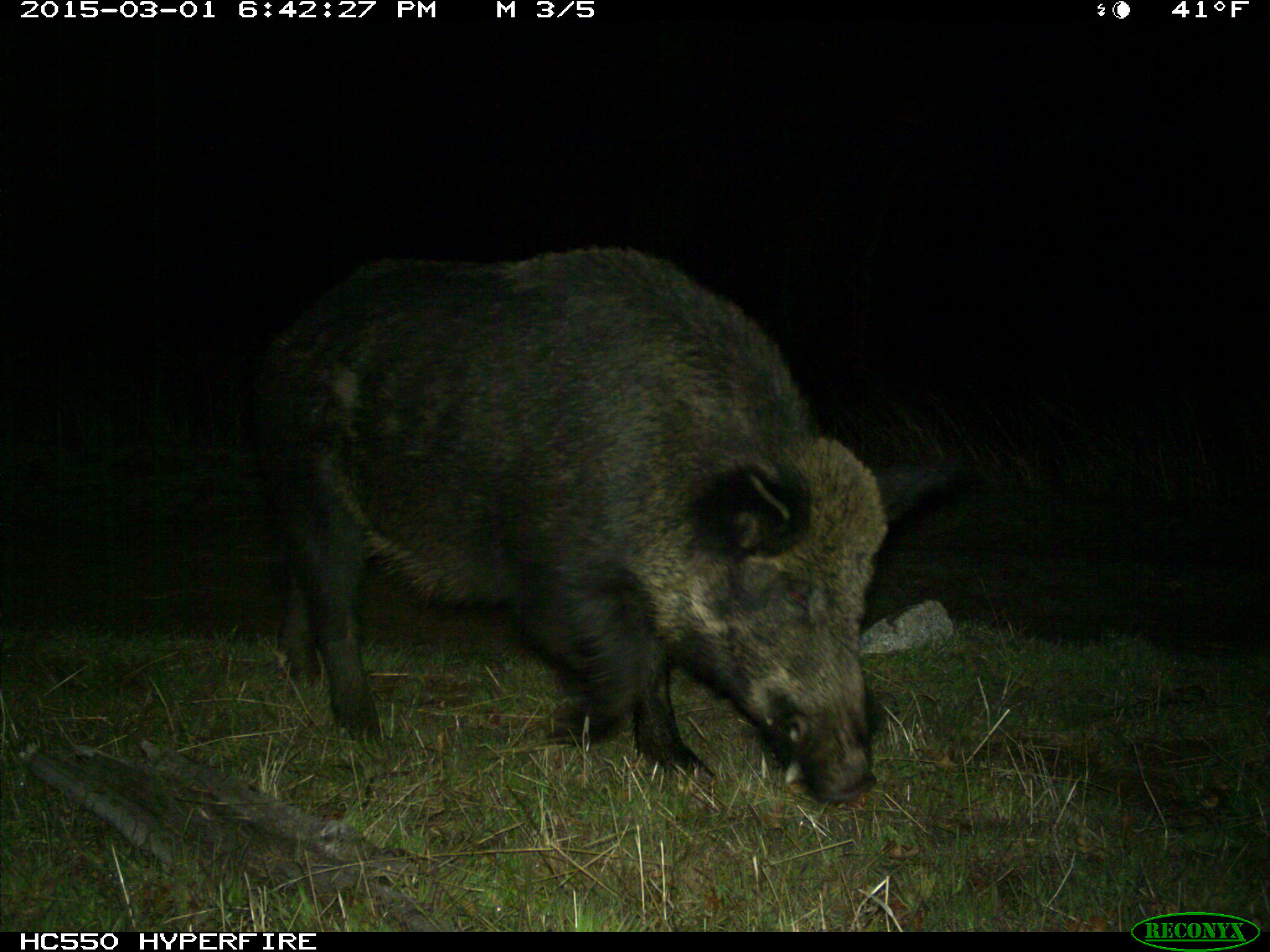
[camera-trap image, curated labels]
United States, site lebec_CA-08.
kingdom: Animalia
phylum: Chordata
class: Mammalia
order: Artiodactyla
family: Suidae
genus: Sus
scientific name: Sus scrofa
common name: wild boar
Sus scrofa (wild boar).